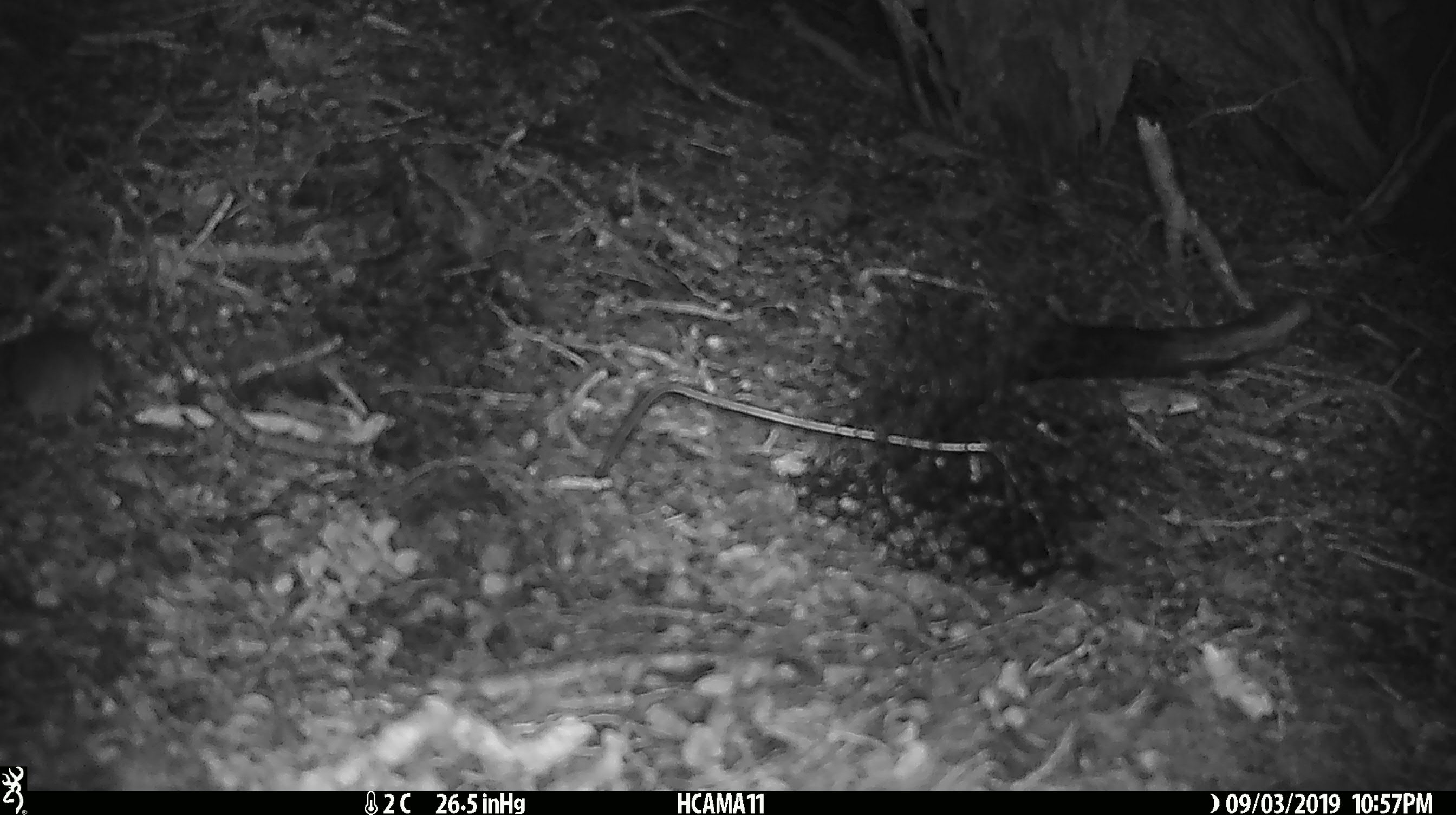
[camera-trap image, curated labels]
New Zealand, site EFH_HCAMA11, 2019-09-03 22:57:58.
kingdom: Animalia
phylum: Chordata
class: Mammalia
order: Rodentia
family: Muridae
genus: Mus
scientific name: Mus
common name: mouse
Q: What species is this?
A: Mouse (Mus).